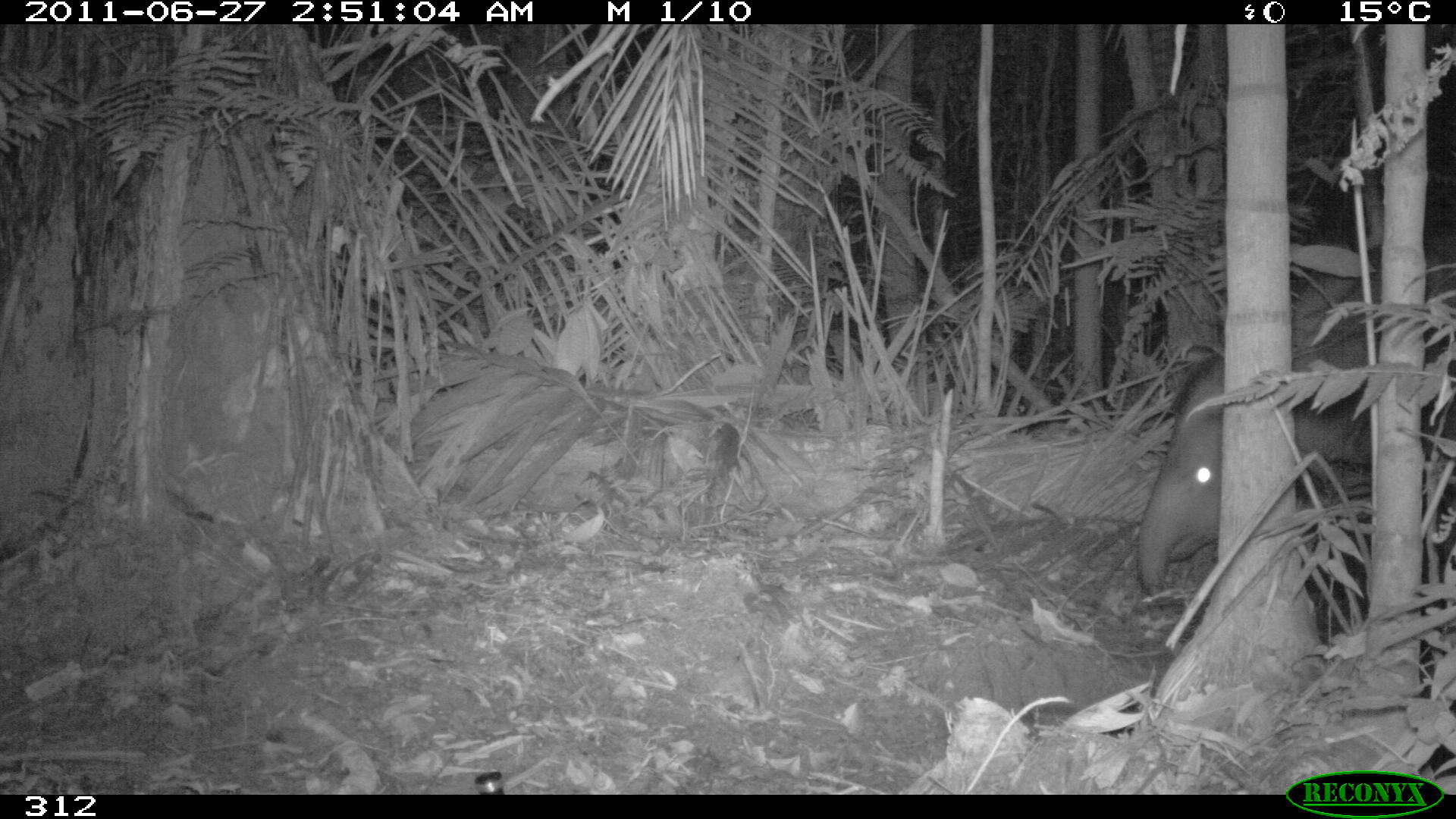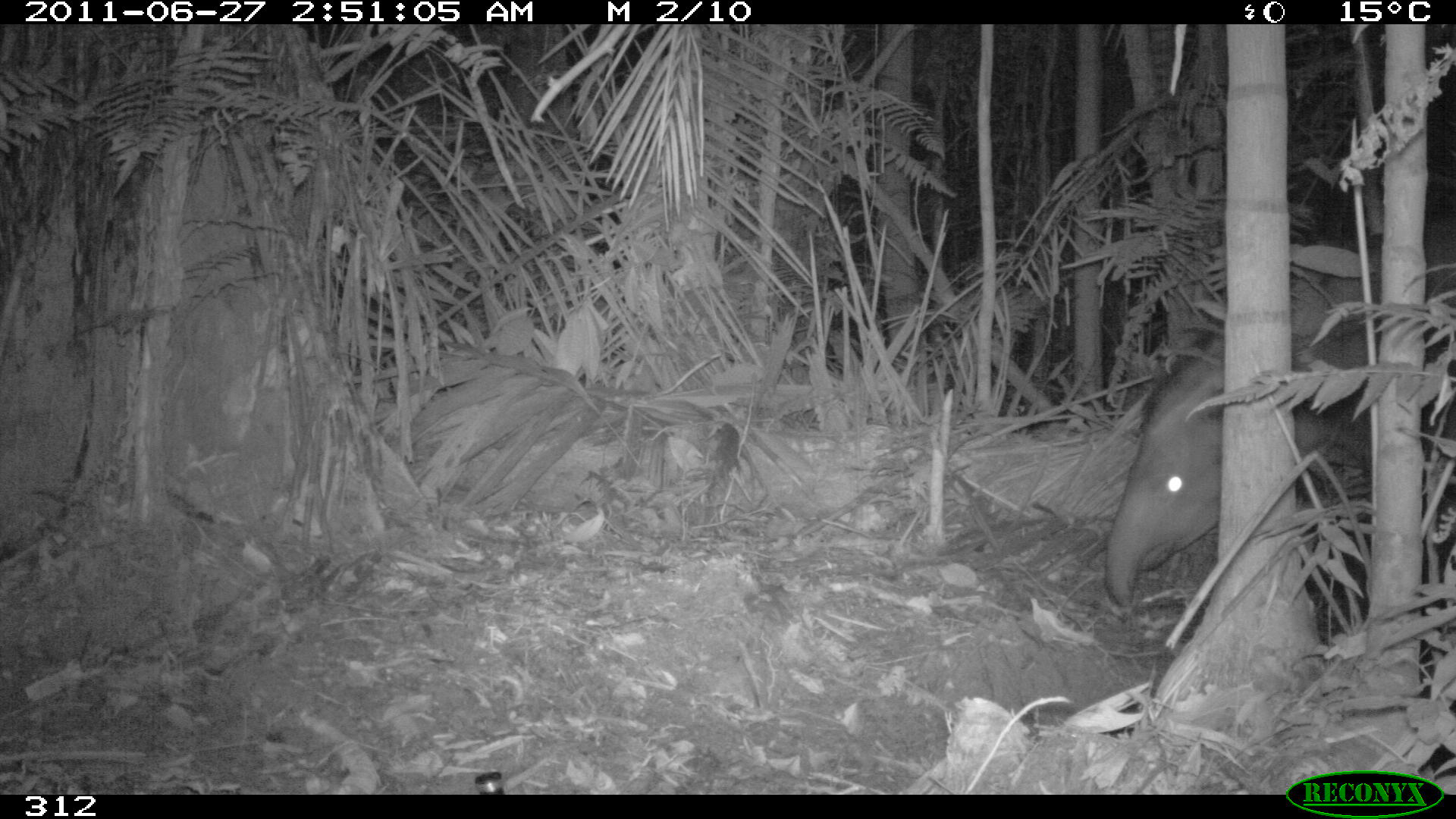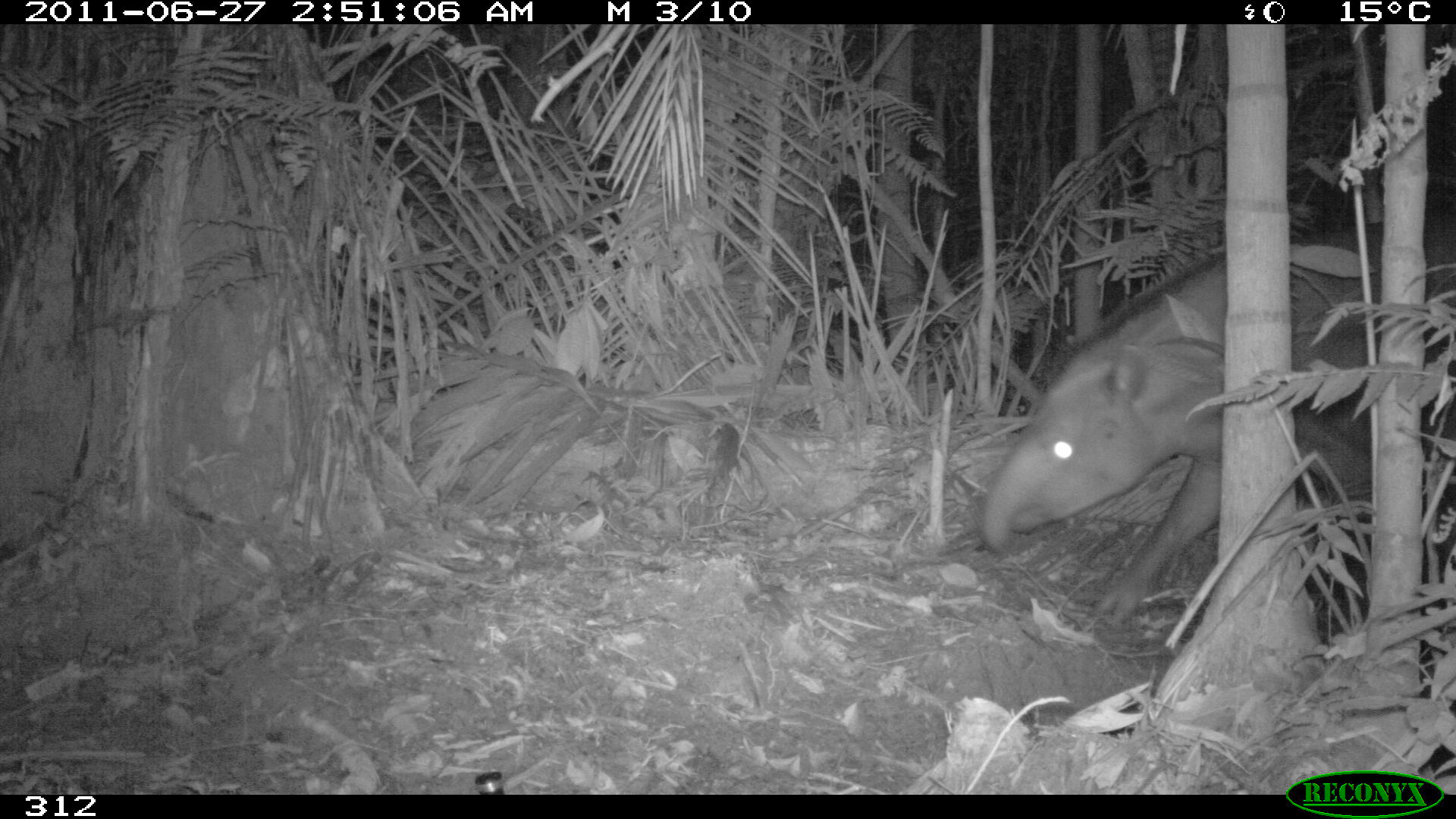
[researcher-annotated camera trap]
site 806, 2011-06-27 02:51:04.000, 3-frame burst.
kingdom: Animalia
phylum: Chordata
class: Mammalia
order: Perissodactyla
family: Tapiridae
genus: Tapirus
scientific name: Tapirus terrestris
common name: south american tapir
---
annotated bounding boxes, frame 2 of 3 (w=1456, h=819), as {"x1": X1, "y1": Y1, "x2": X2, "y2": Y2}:
tapirus terrestris: {"x1": 1103, "y1": 213, "x2": 1455, "y2": 608}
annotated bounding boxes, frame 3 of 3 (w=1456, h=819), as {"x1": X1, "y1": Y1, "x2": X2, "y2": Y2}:
tapirus terrestris: {"x1": 978, "y1": 216, "x2": 1456, "y2": 624}